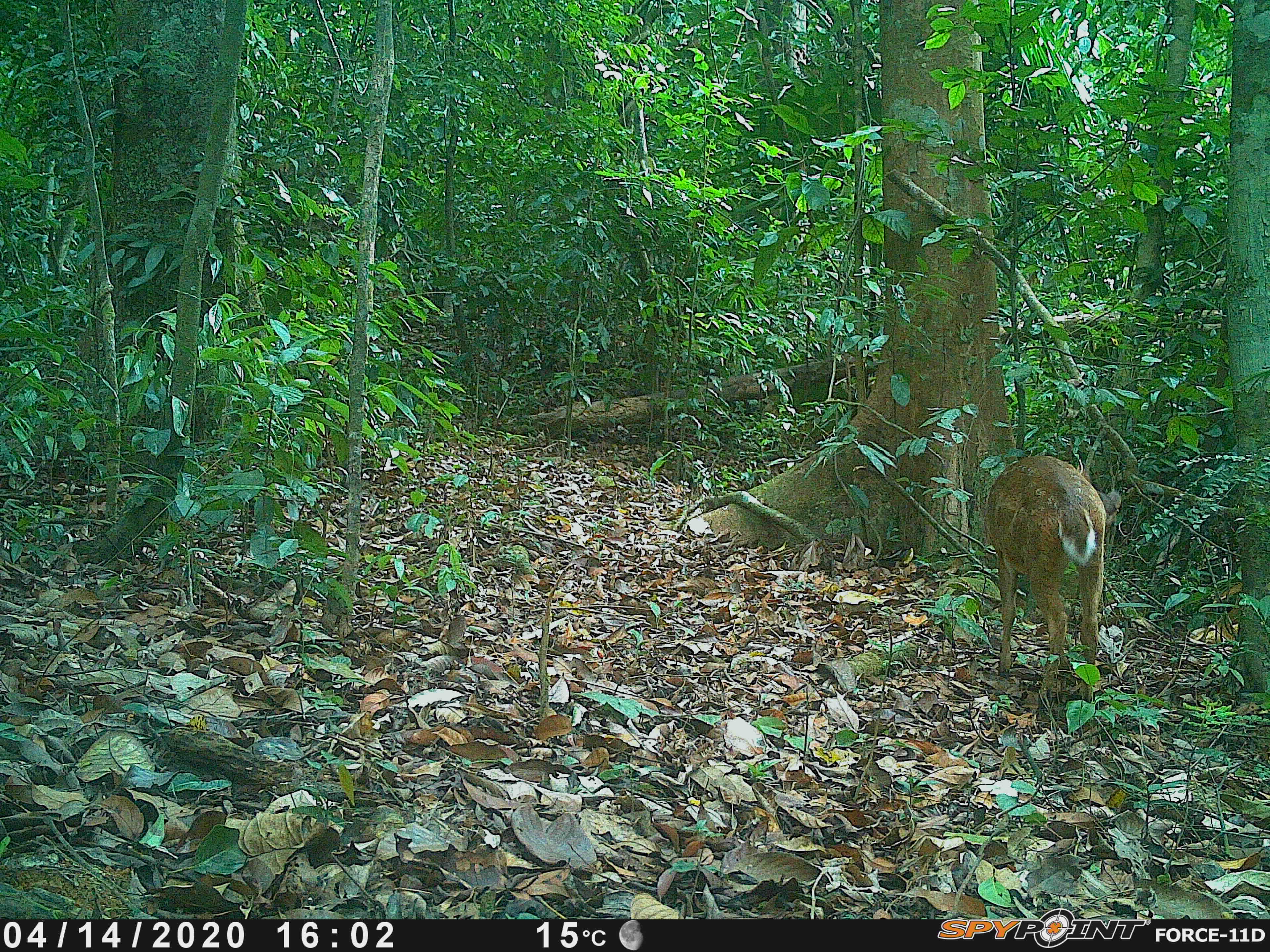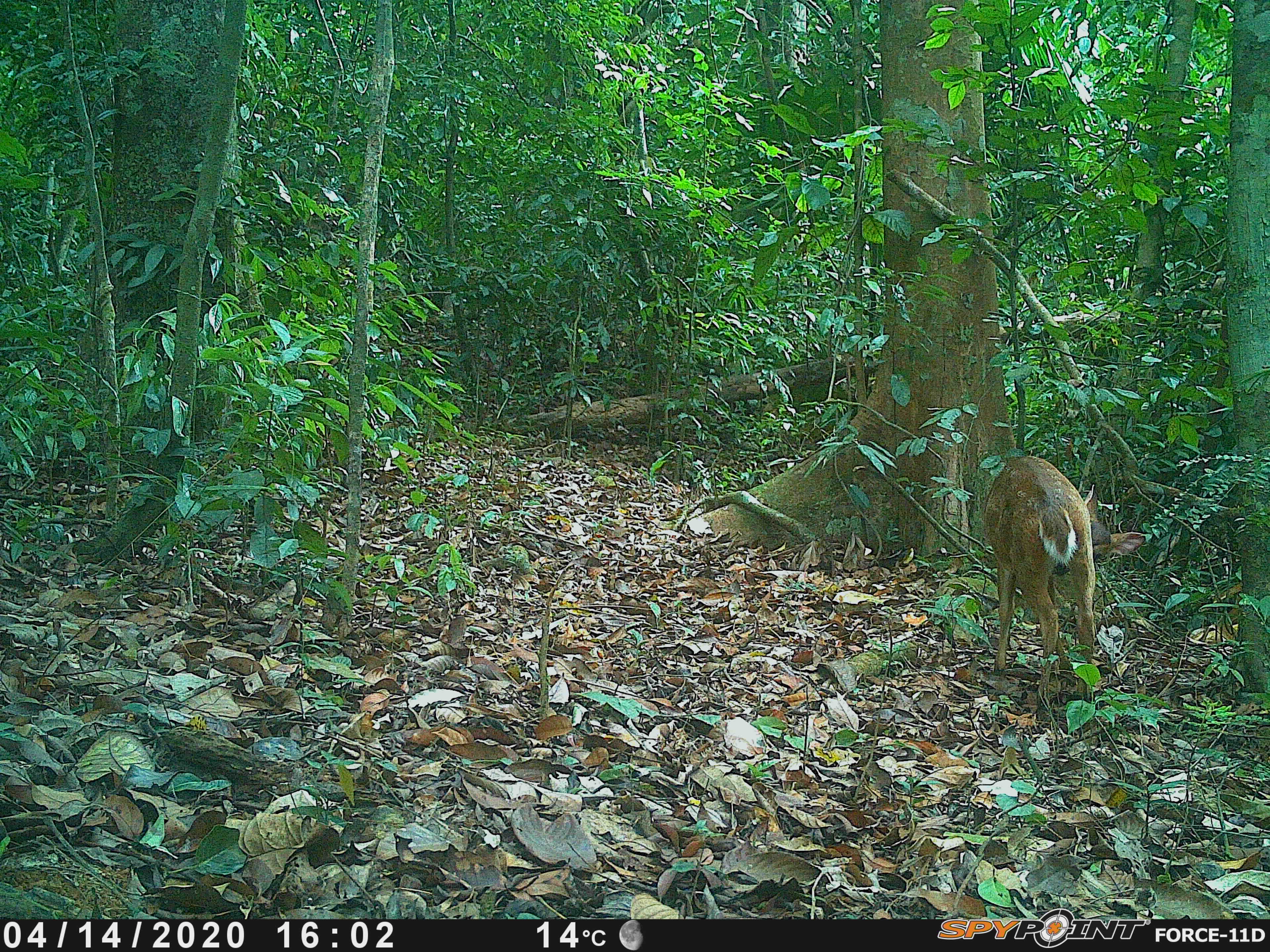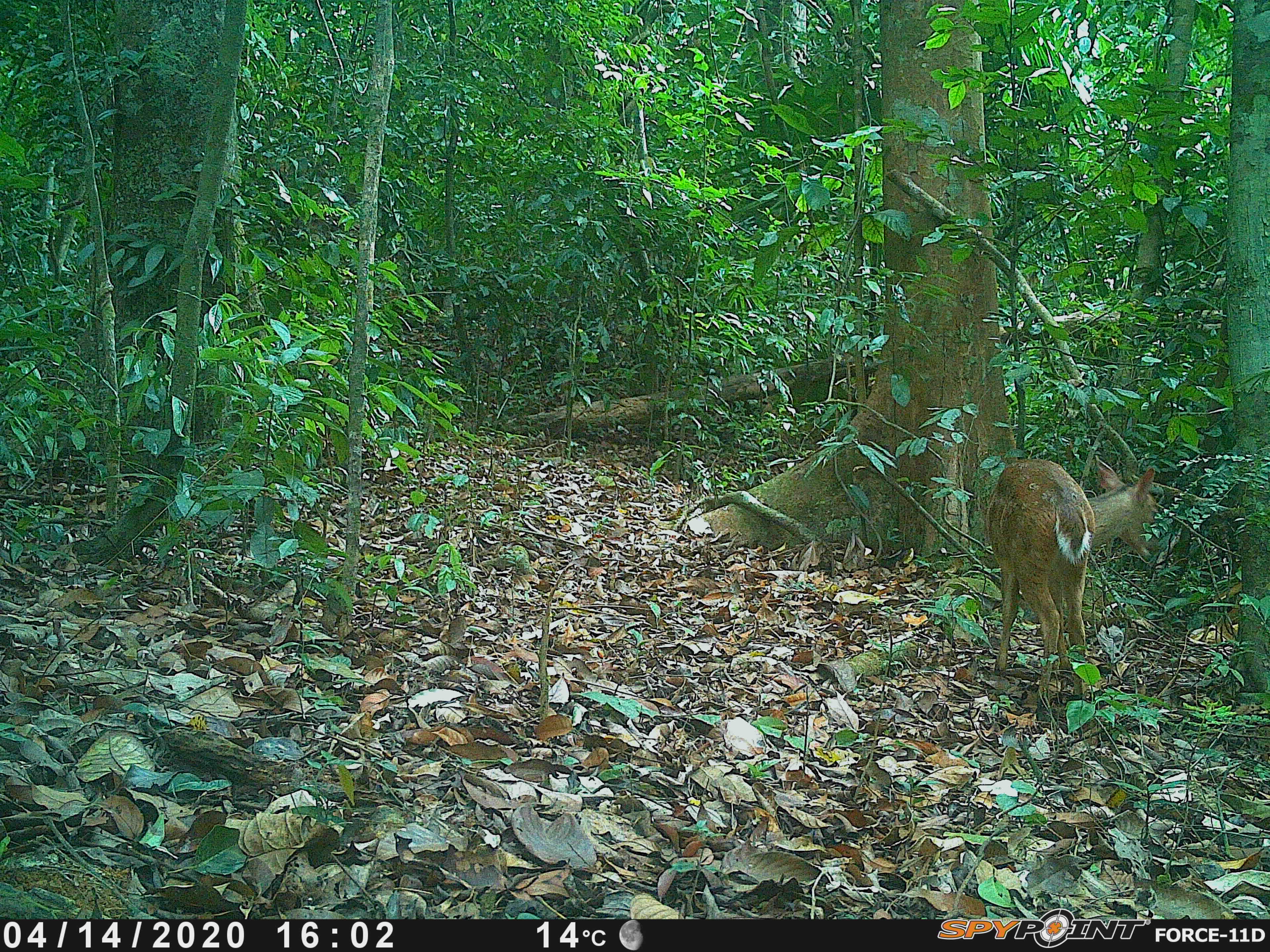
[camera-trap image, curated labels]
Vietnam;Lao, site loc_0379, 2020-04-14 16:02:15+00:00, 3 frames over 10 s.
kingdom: Animalia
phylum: Chordata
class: Mammalia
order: Artiodactyla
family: Cervidae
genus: Muntiacus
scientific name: Muntiacus vuquangensis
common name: large-antlered muntjac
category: large antlered muntjac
Large antlered muntjac (large-antlered muntjac) (Muntiacus vuquangensis). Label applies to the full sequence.